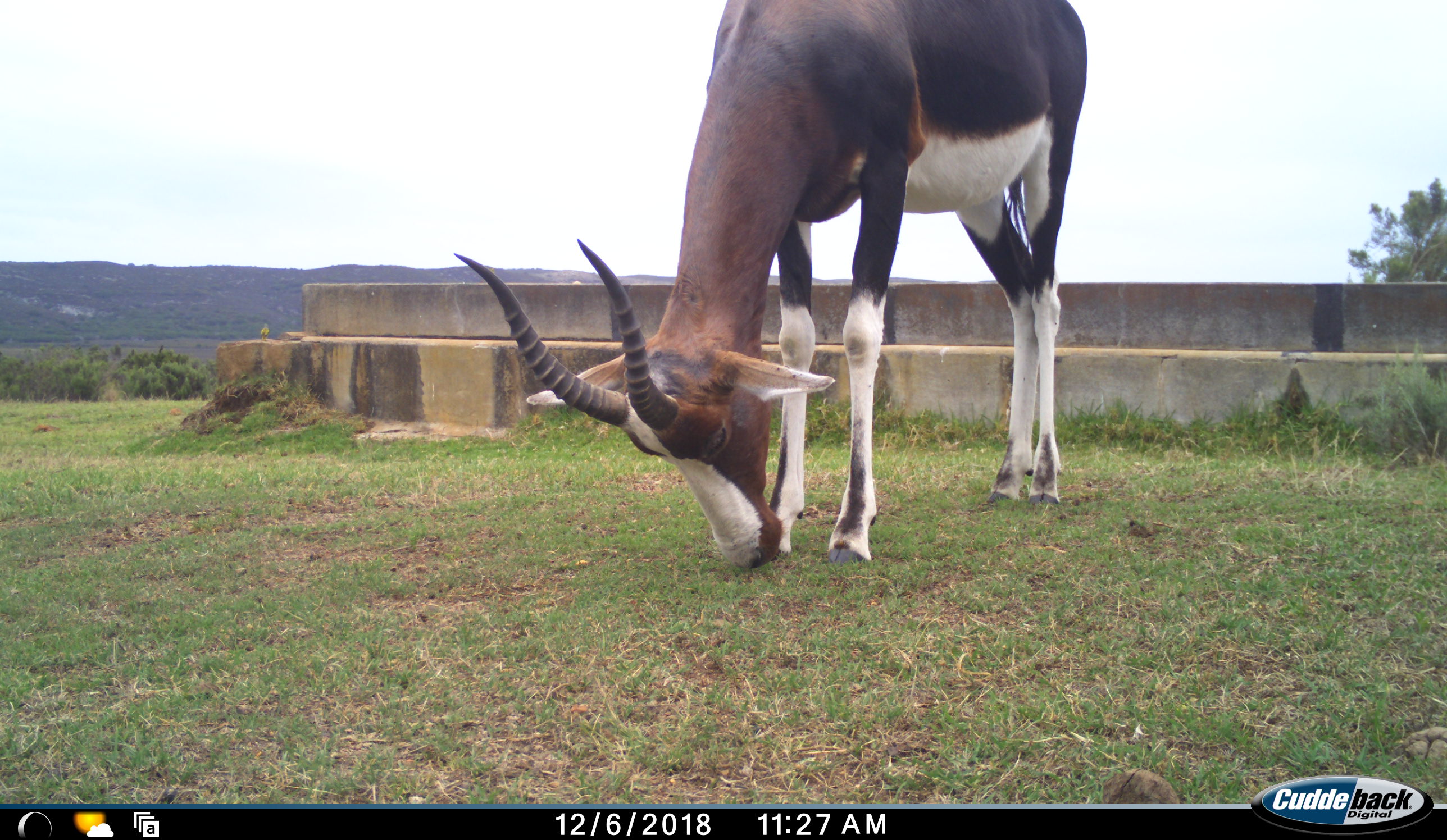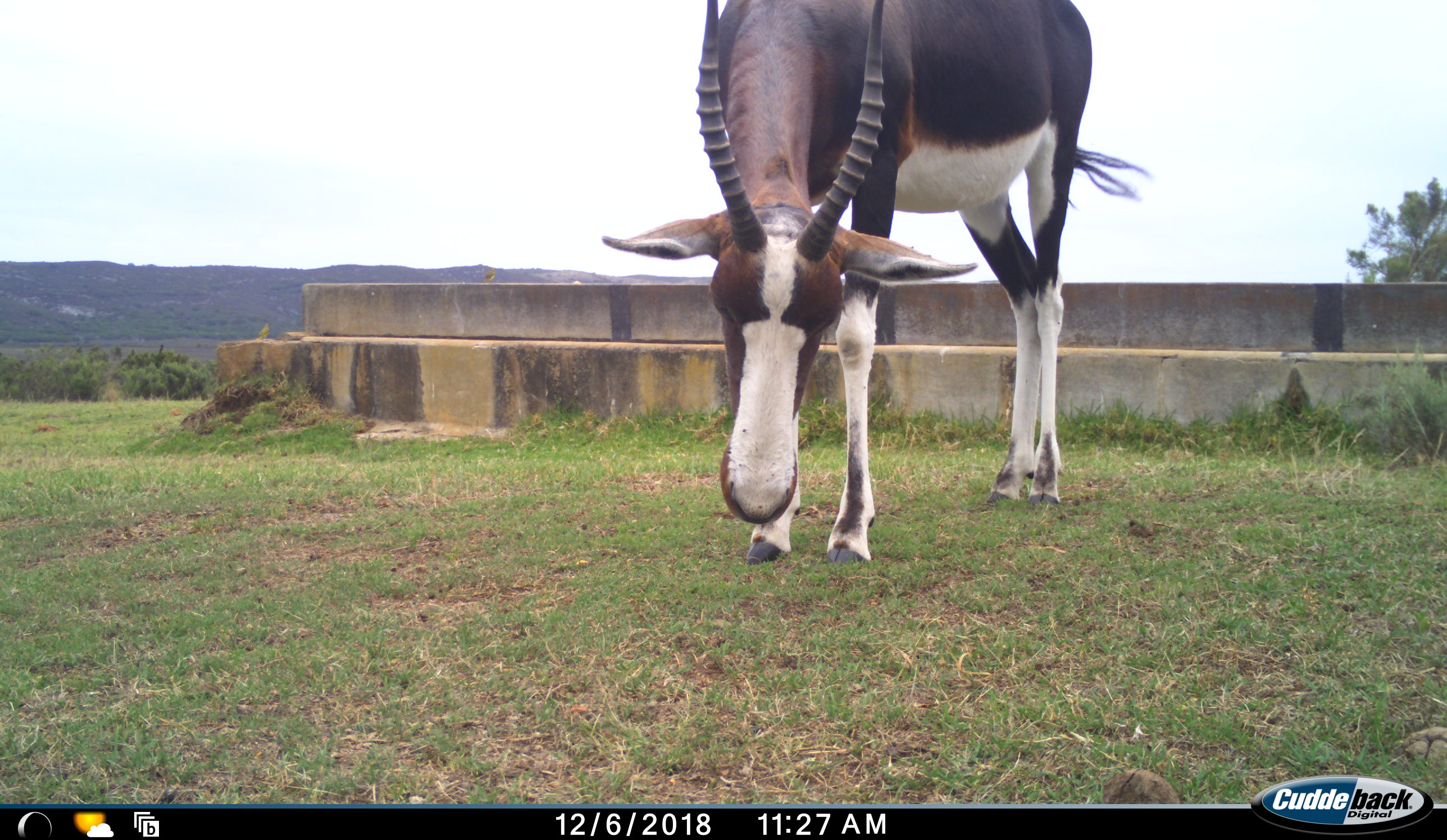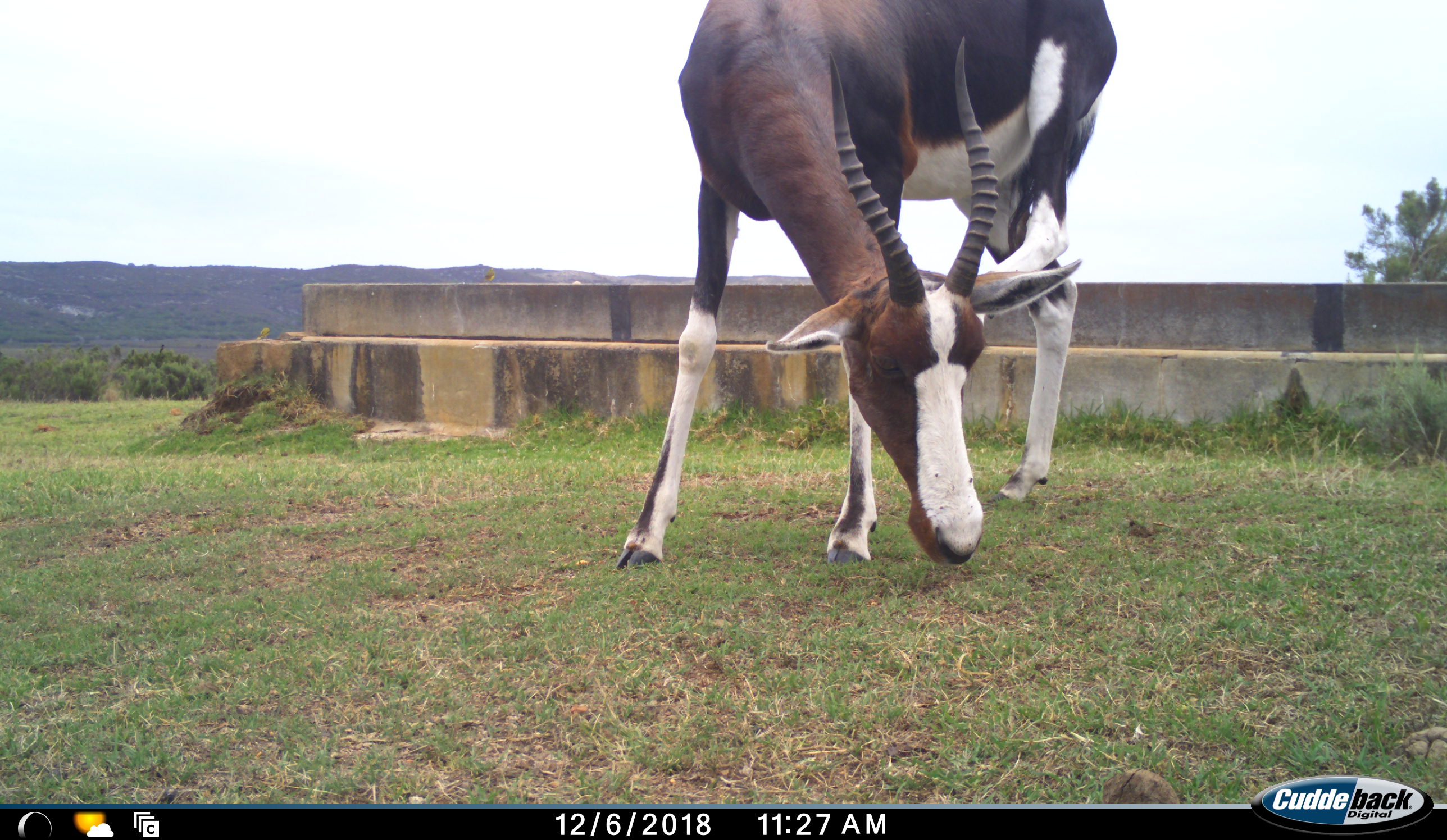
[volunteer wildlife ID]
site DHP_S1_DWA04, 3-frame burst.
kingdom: Animalia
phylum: Chordata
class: Mammalia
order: Artiodactyla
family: Bovidae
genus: Damaliscus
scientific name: Damaliscus pygargus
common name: bontebok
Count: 1.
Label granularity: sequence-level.